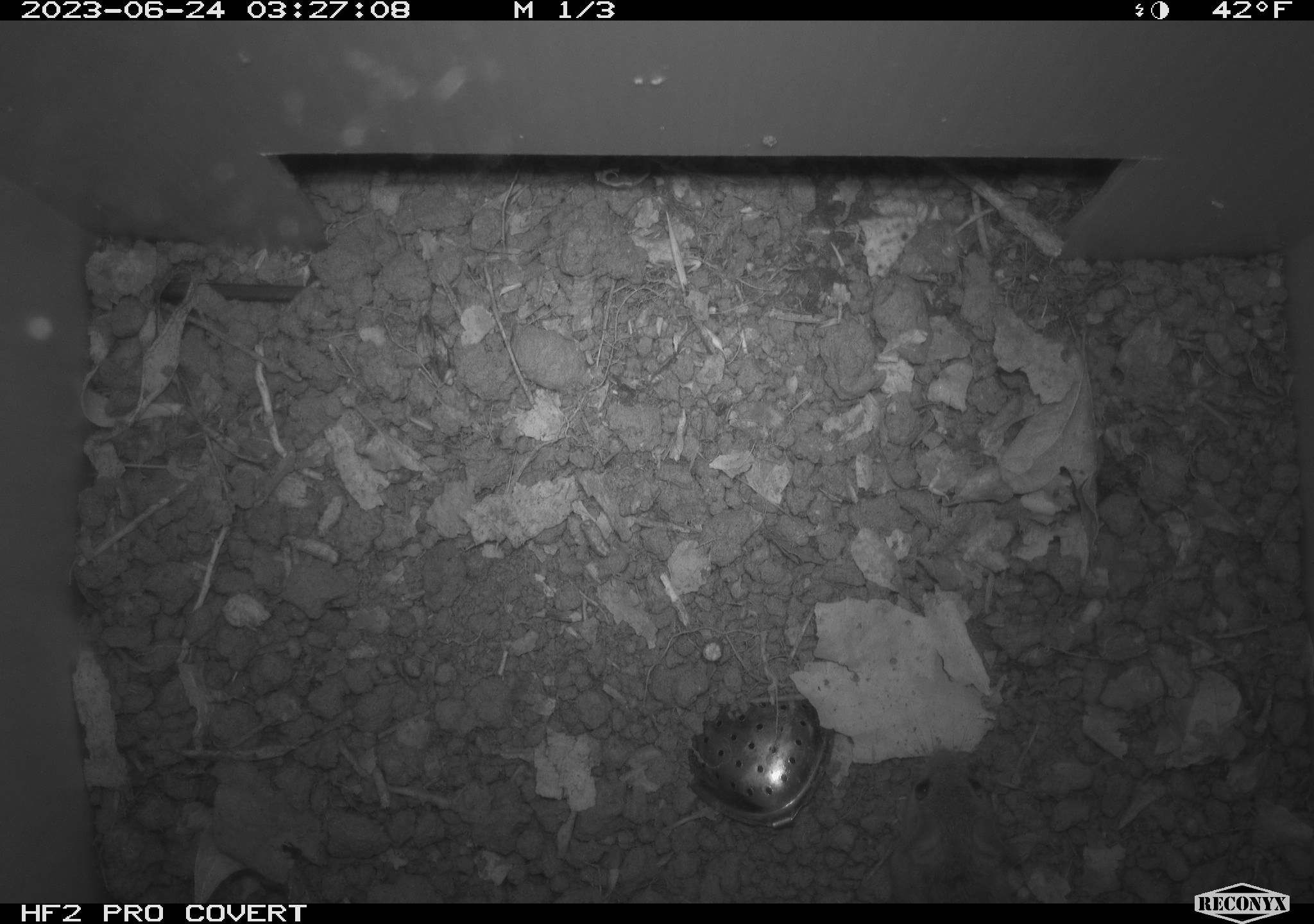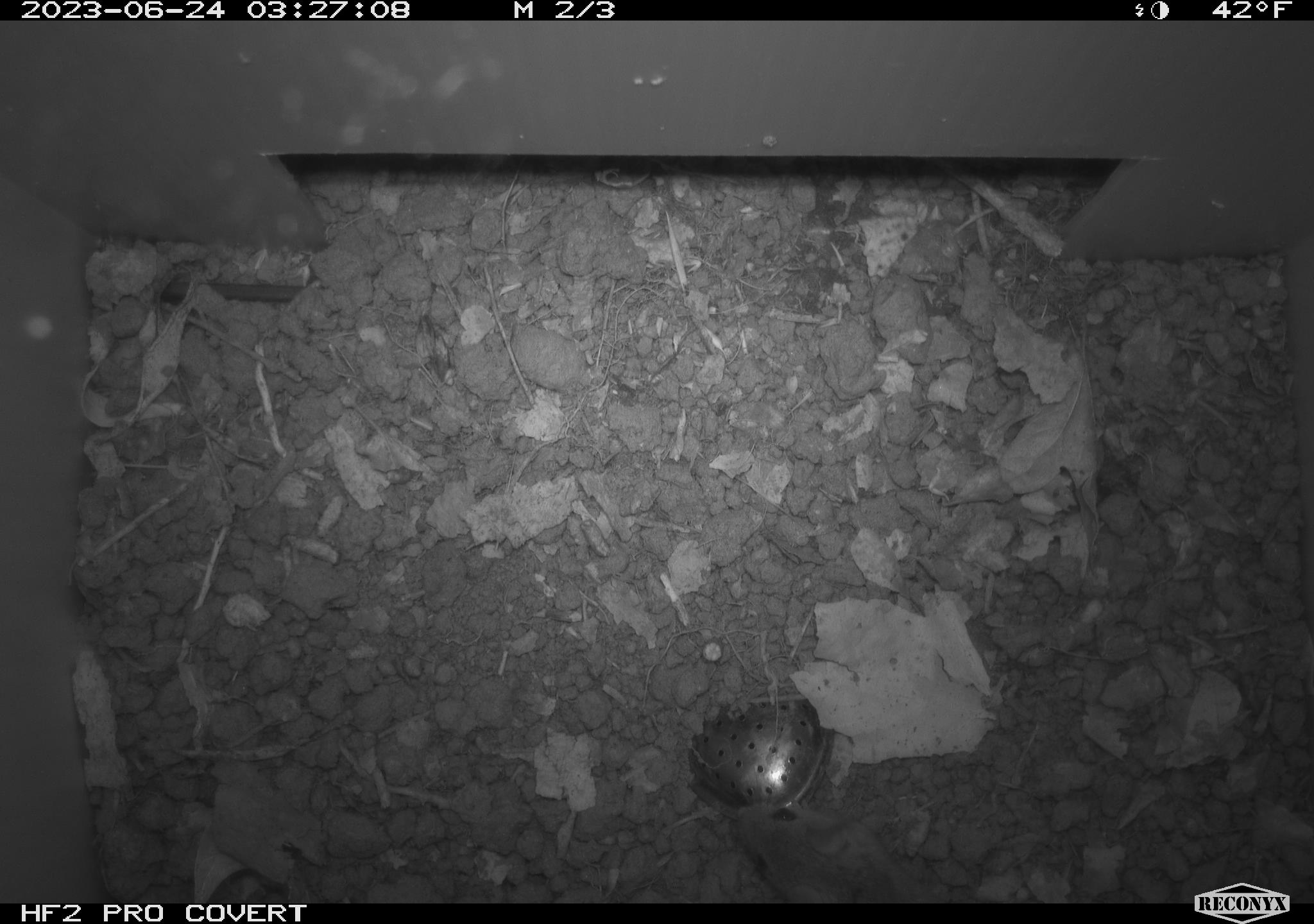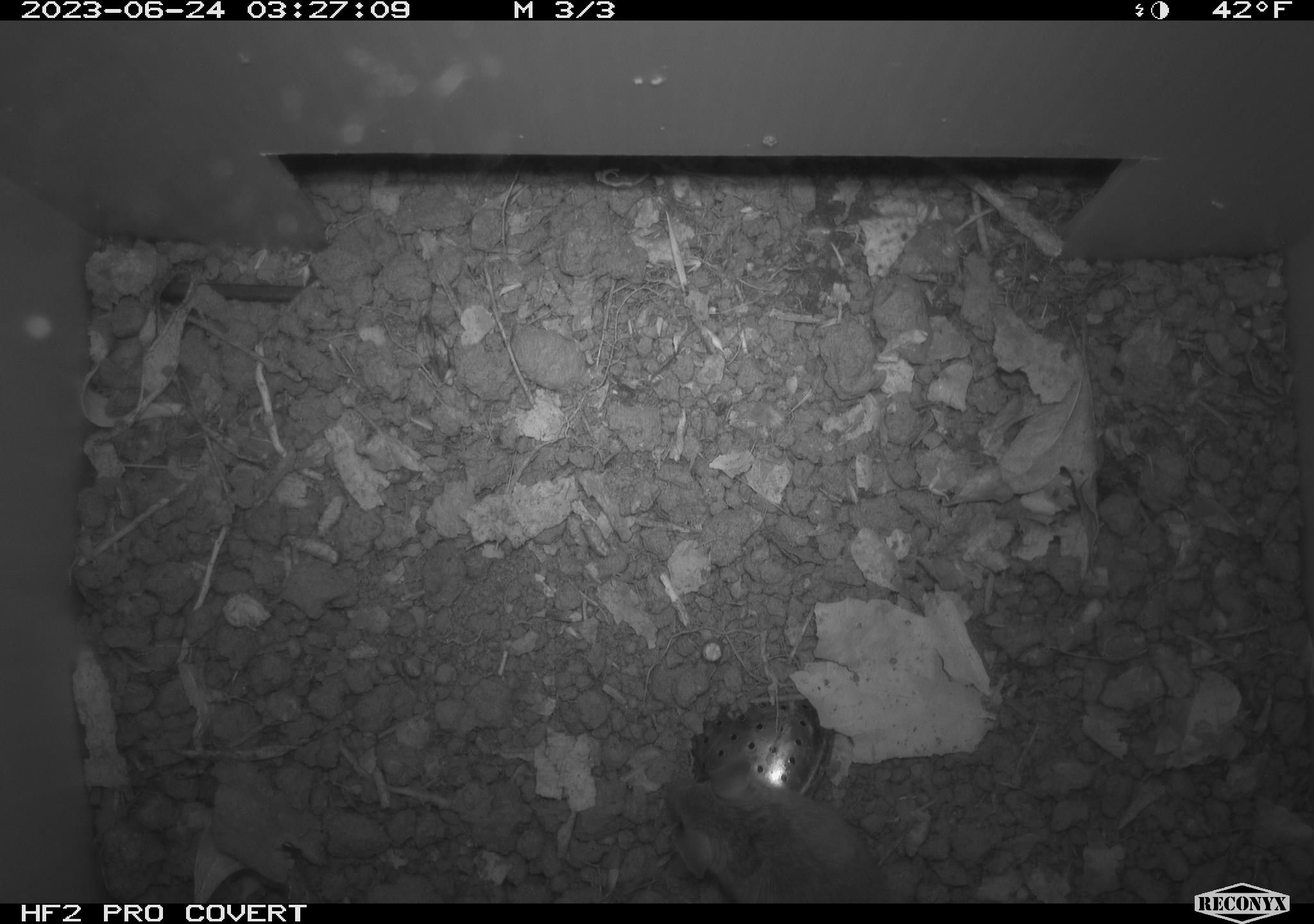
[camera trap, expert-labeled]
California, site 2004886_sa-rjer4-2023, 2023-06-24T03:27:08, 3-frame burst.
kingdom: Animalia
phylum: Chordata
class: Mammalia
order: Rodentia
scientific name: Rodentia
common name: mouse species